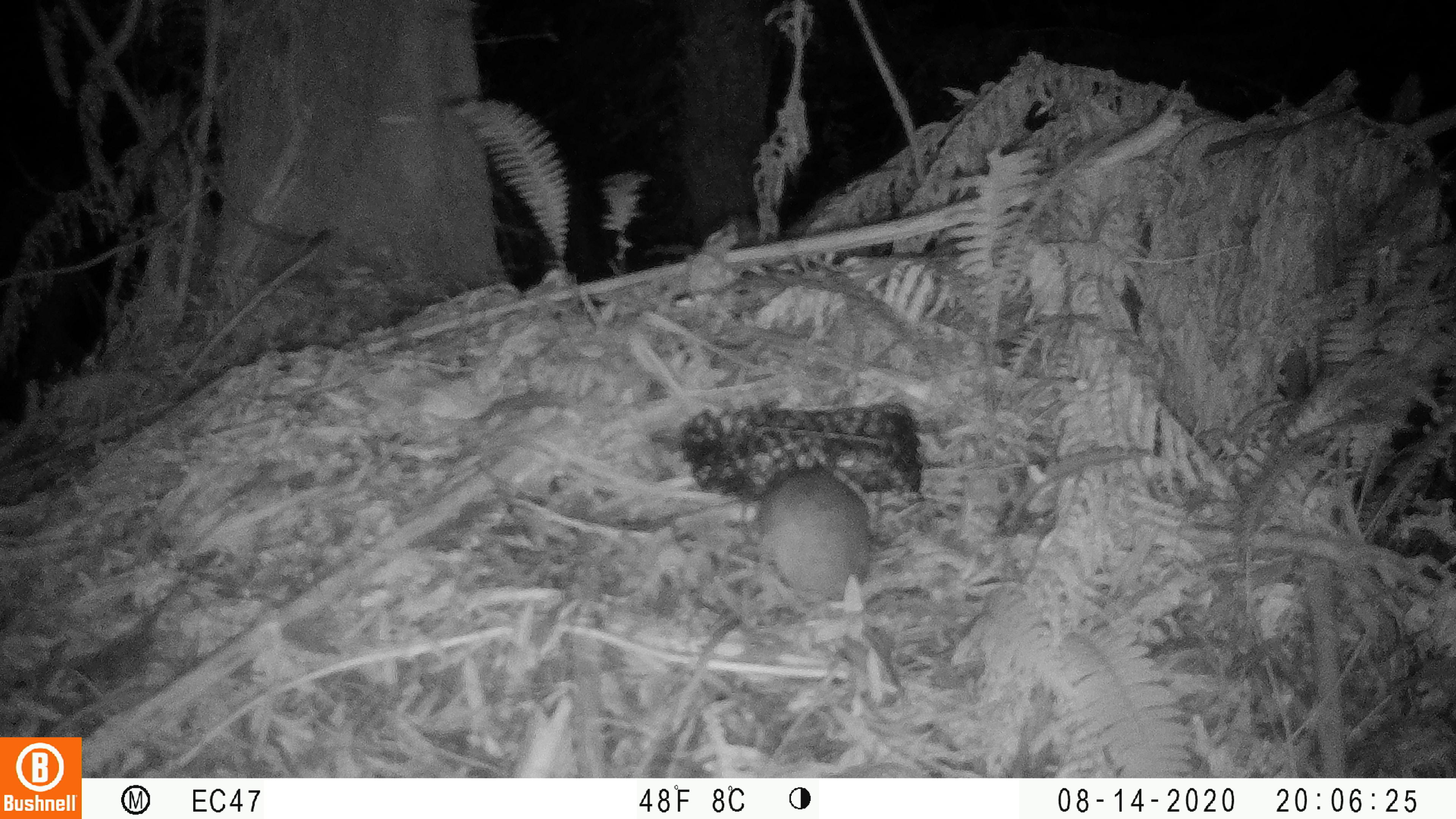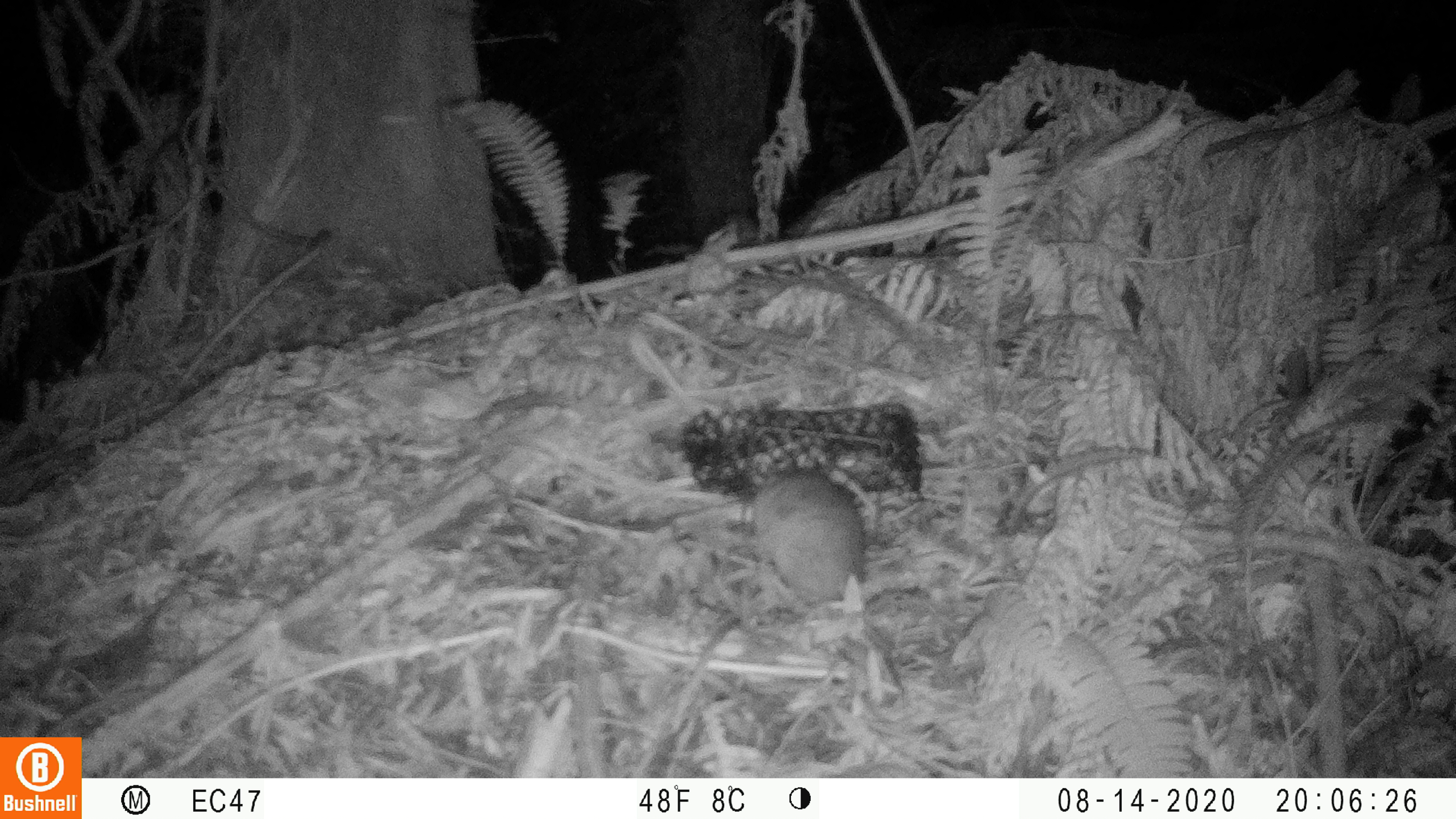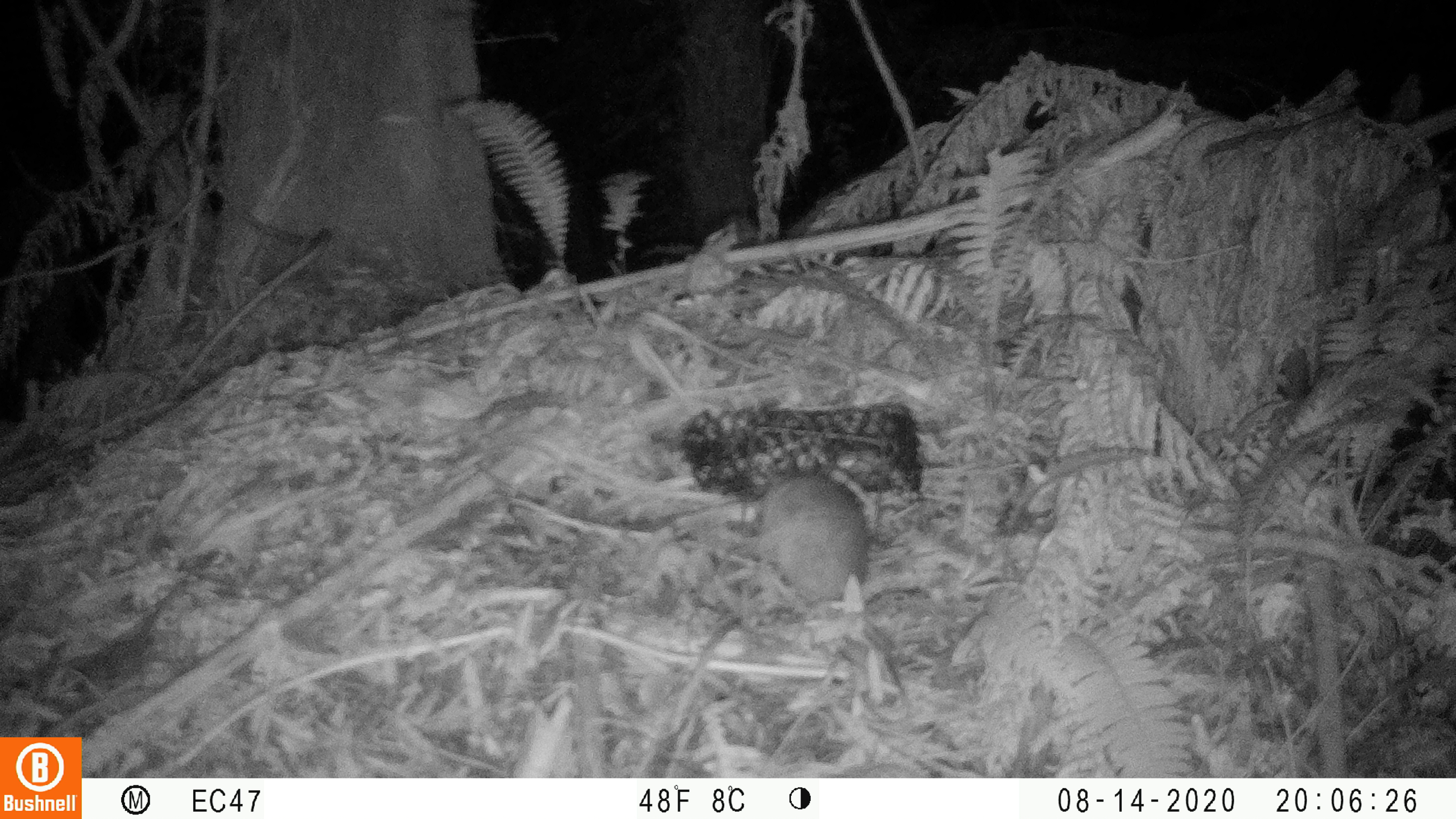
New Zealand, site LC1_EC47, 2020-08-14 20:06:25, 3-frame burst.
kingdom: Animalia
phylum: Chordata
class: Mammalia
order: Rodentia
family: Muridae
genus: Rattus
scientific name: Rattus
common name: rat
Rat (Rattus).